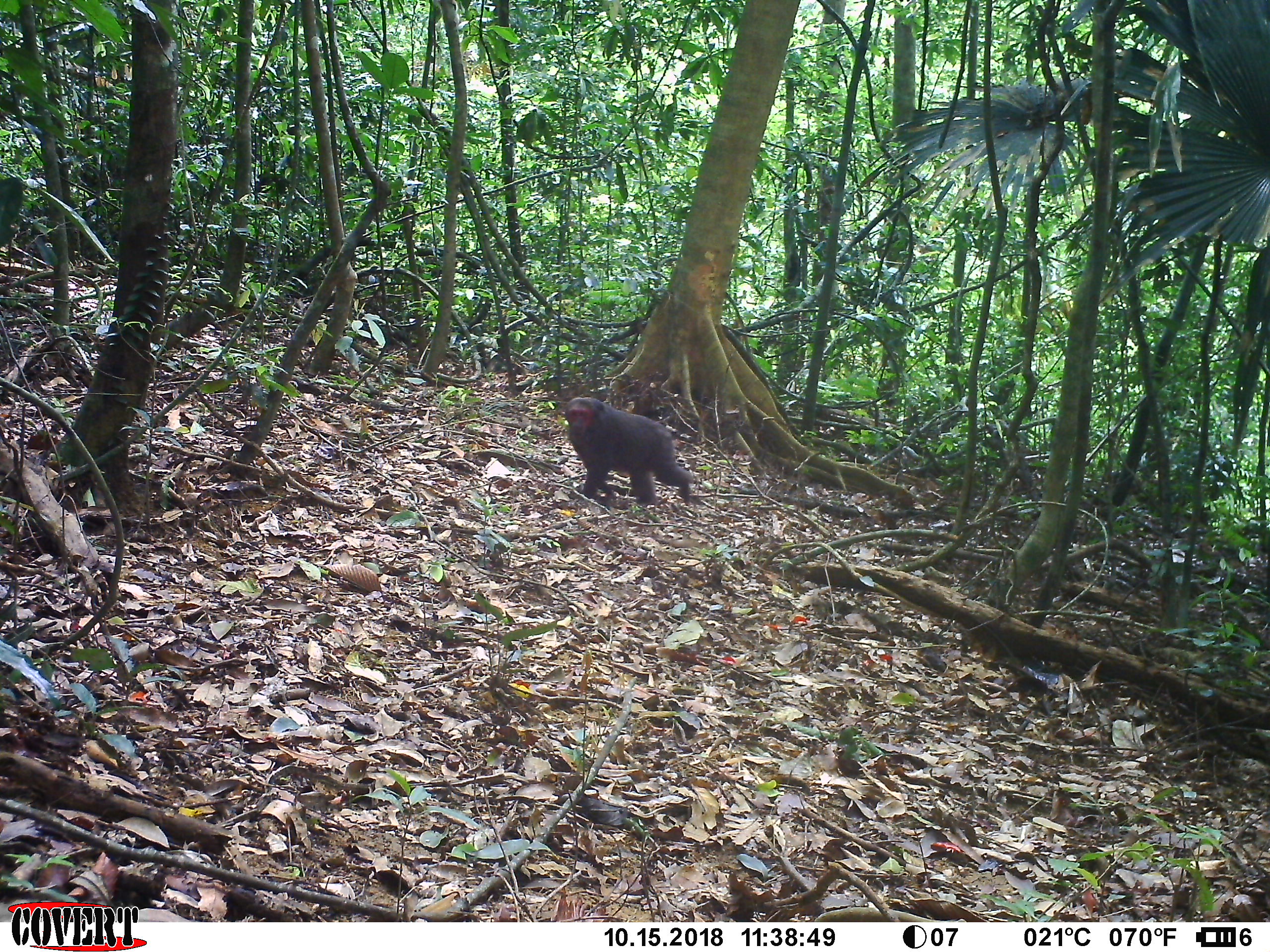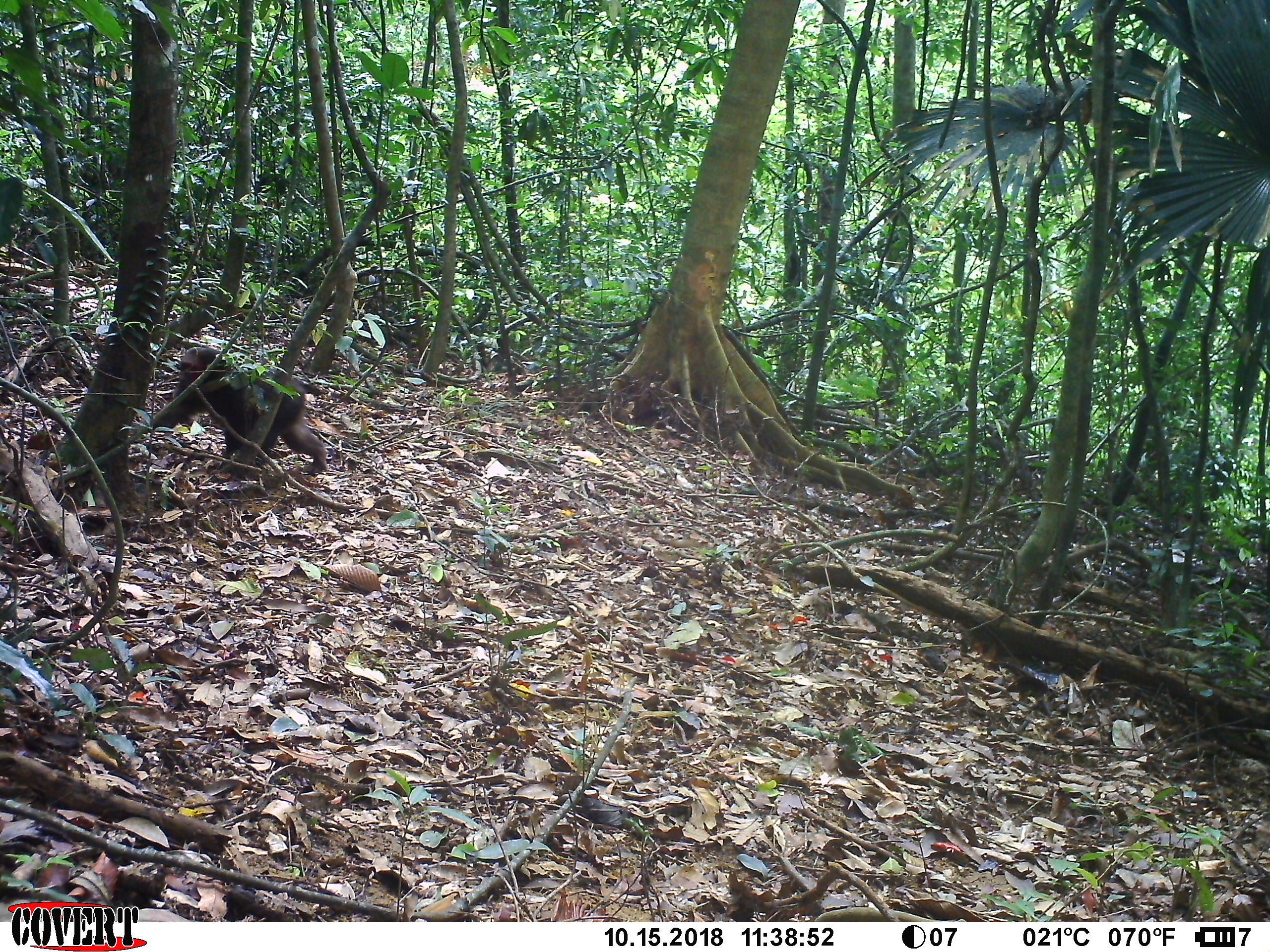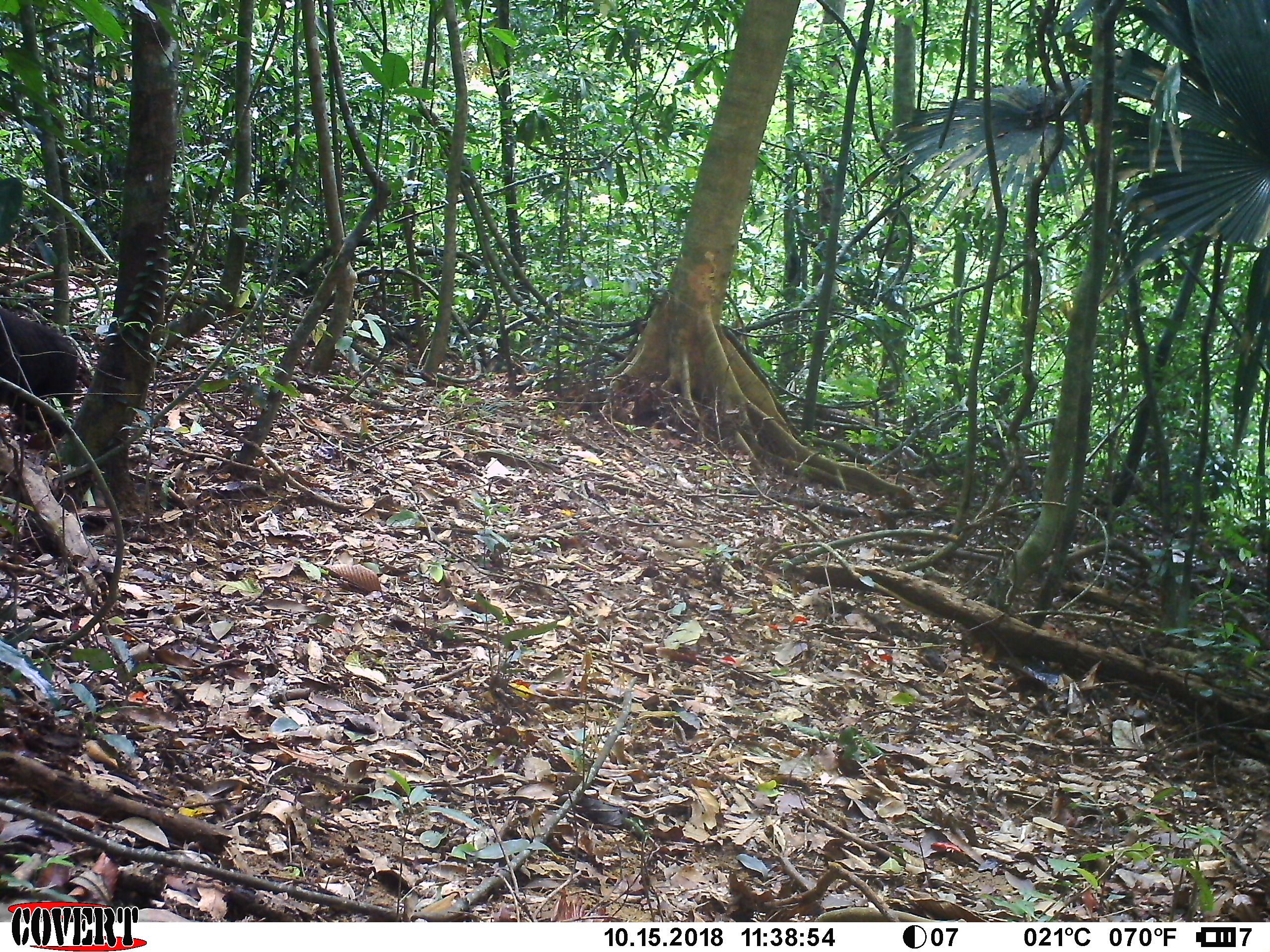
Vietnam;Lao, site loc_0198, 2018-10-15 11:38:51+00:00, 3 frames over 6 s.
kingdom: Animalia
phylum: Chordata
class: Mammalia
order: Primates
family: Cercopithecidae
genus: Macaca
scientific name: Macaca arctoides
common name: stump-tailed macaque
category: stump tailed macaque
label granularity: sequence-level